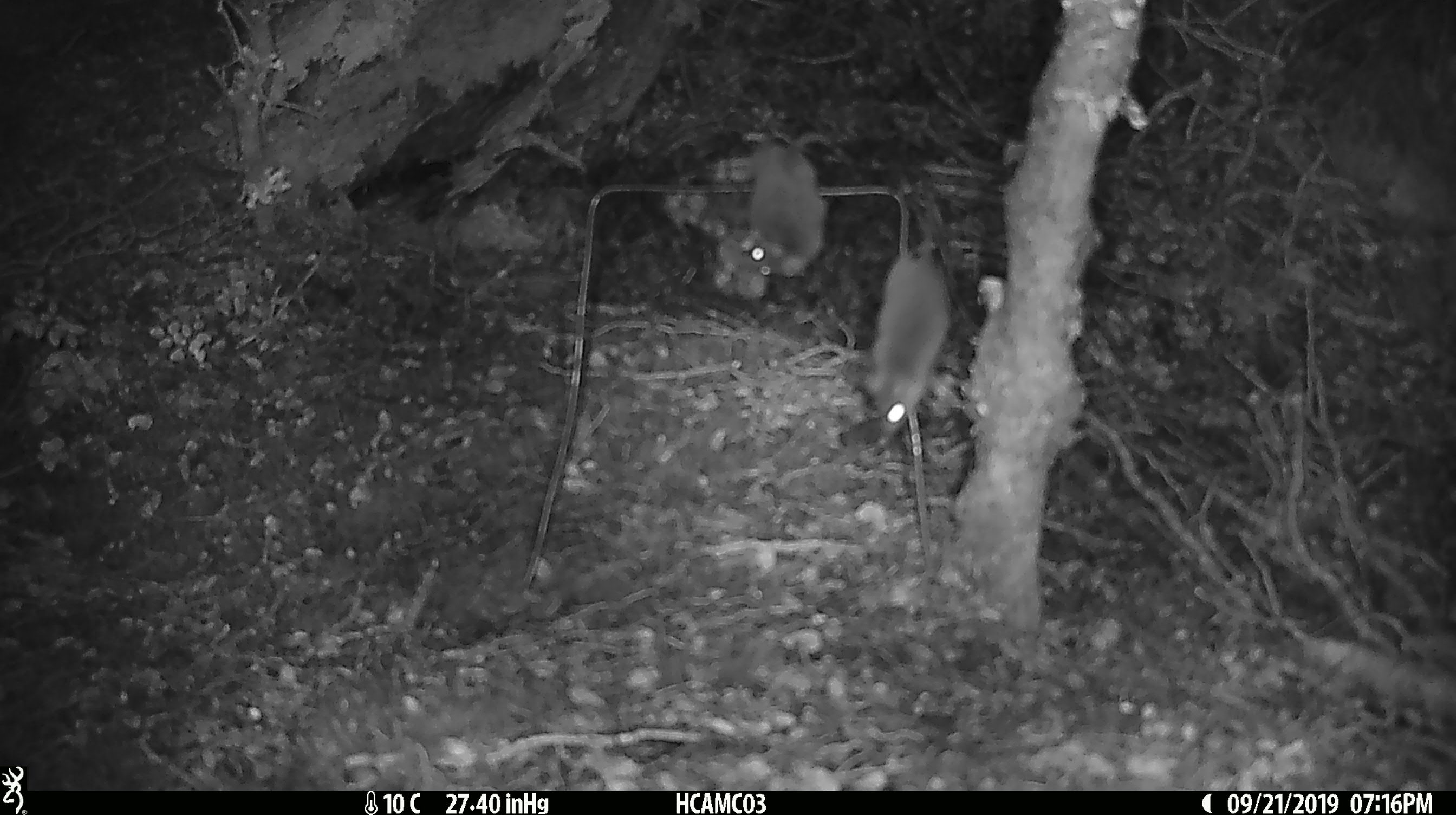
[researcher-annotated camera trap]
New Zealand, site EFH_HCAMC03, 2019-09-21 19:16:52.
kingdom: Animalia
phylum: Chordata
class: Mammalia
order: Rodentia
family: Muridae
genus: Mus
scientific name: Mus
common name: mouse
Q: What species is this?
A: Mouse (Mus).